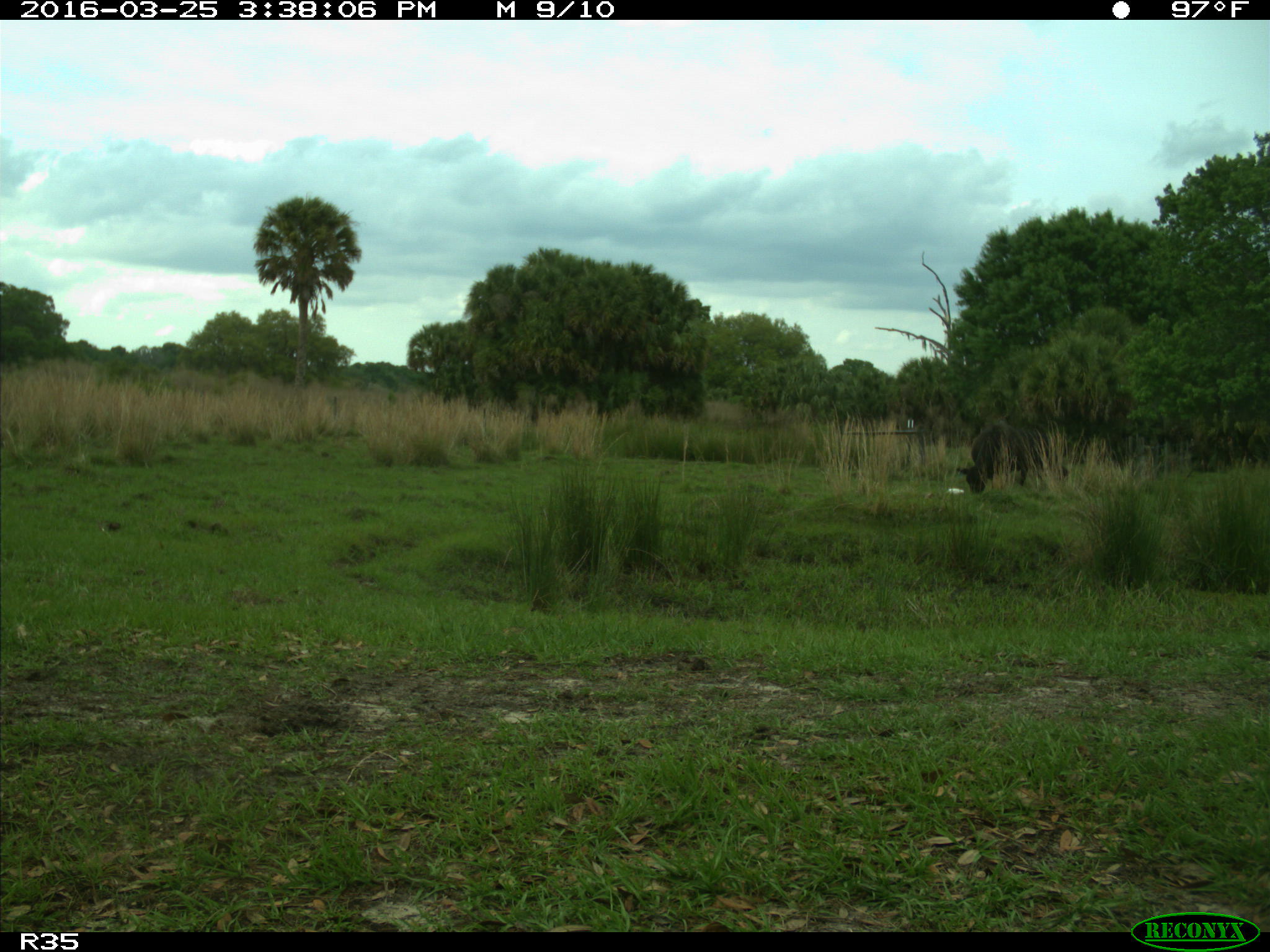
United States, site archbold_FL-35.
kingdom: Animalia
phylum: Chordata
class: Mammalia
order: Artiodactyla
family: Bovidae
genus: Bos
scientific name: Bos taurus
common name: domestic cow